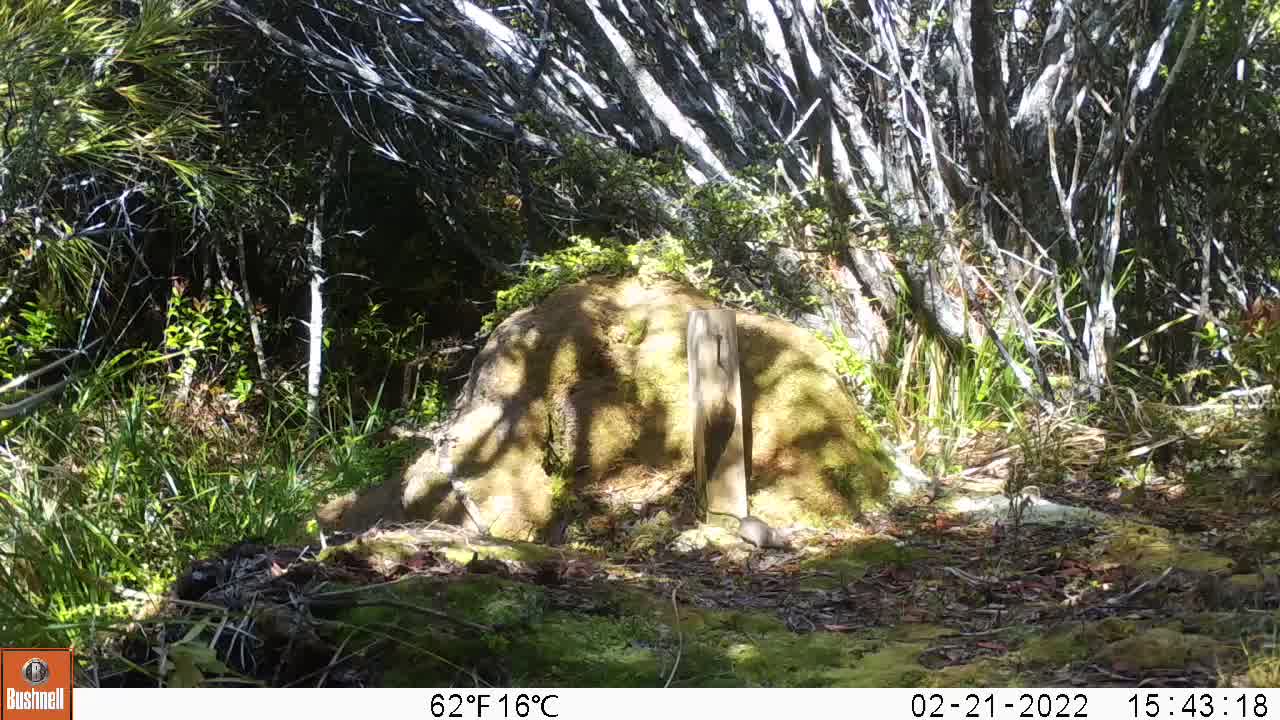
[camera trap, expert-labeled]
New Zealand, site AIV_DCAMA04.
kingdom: Animalia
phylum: Chordata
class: Mammalia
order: Rodentia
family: Muridae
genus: Mus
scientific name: Mus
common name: mouse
Mouse (Mus).